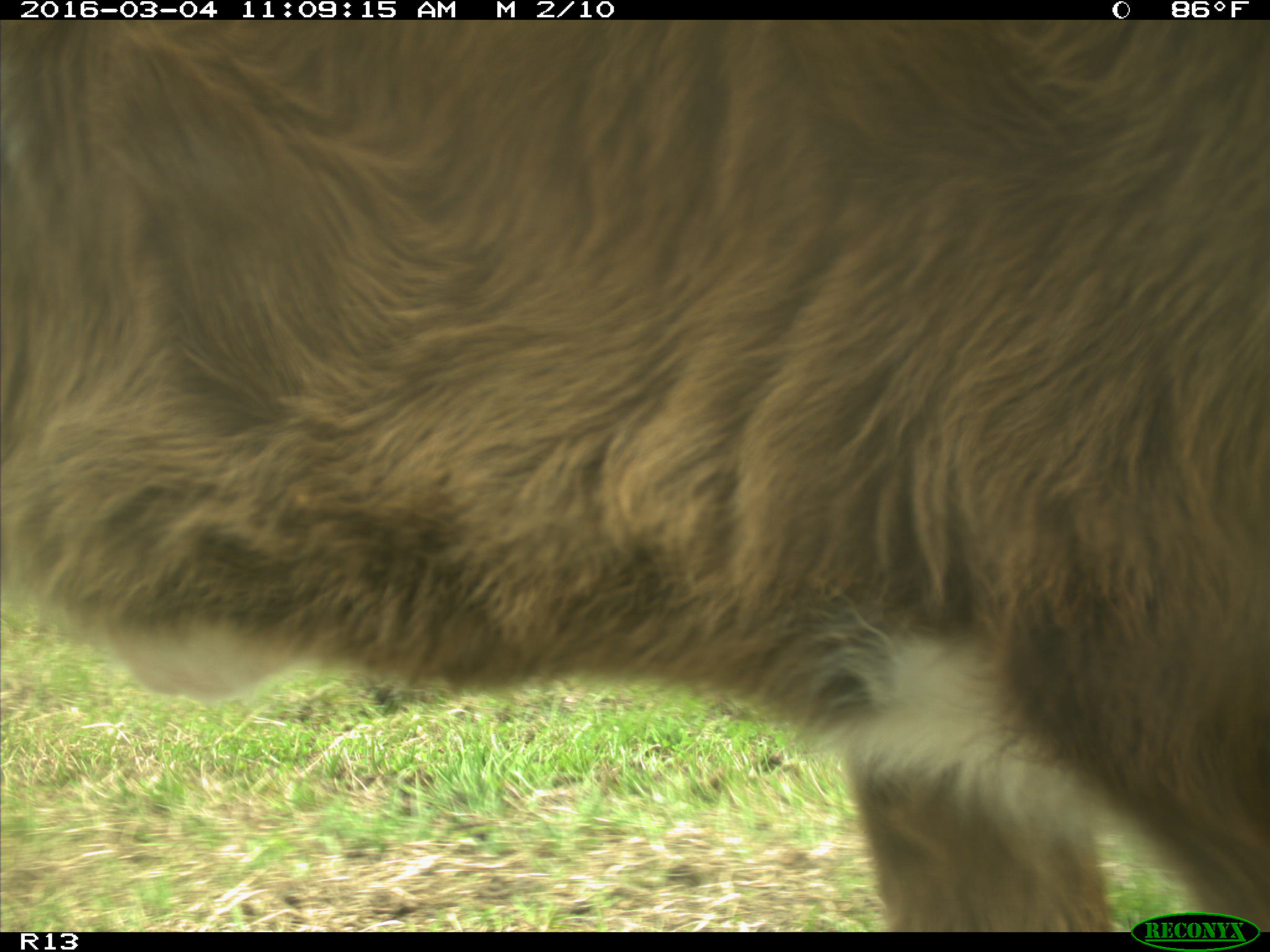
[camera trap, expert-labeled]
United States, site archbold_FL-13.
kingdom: Animalia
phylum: Chordata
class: Mammalia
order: Artiodactyla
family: Bovidae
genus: Bos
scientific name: Bos taurus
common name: domestic cow